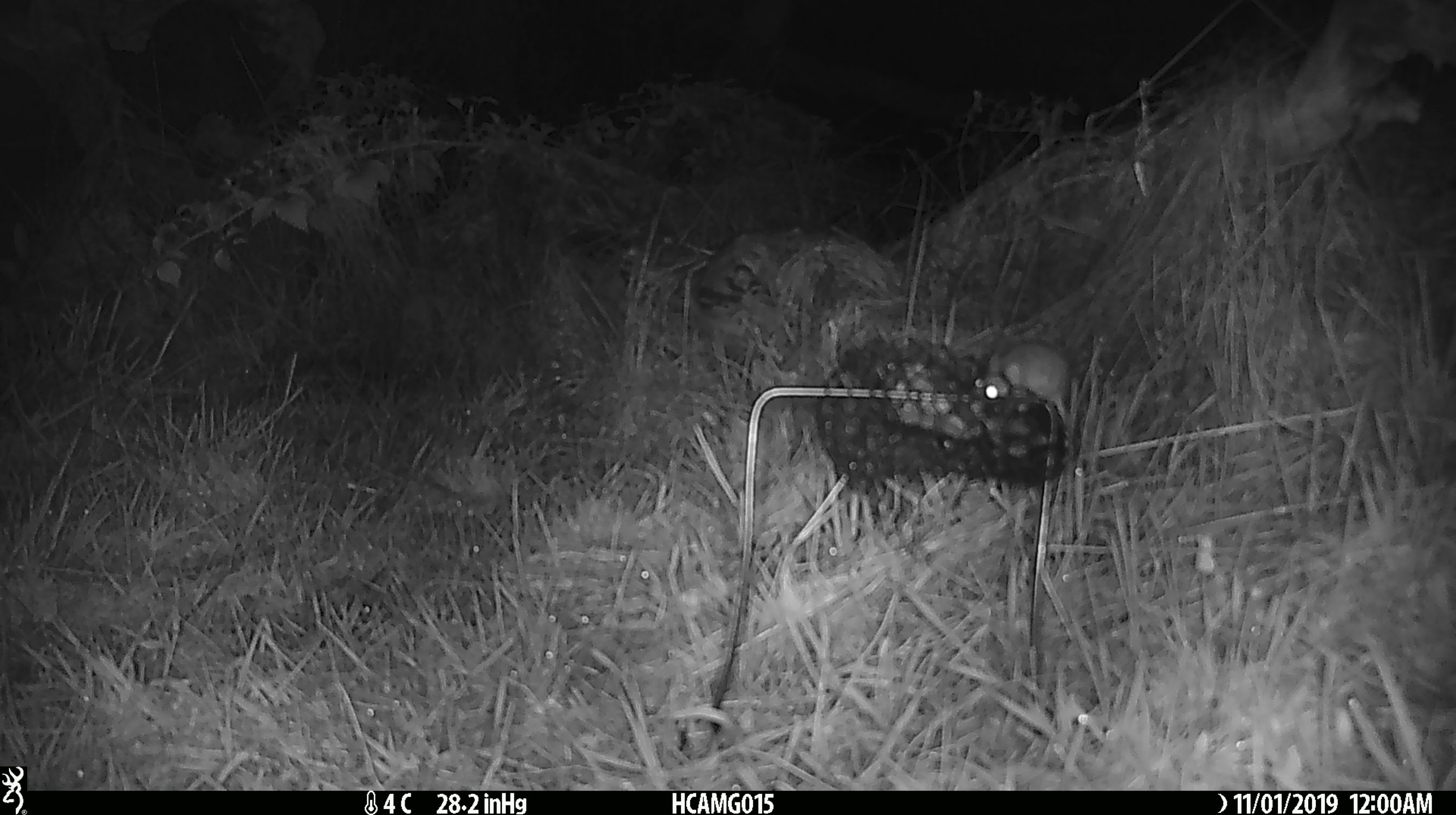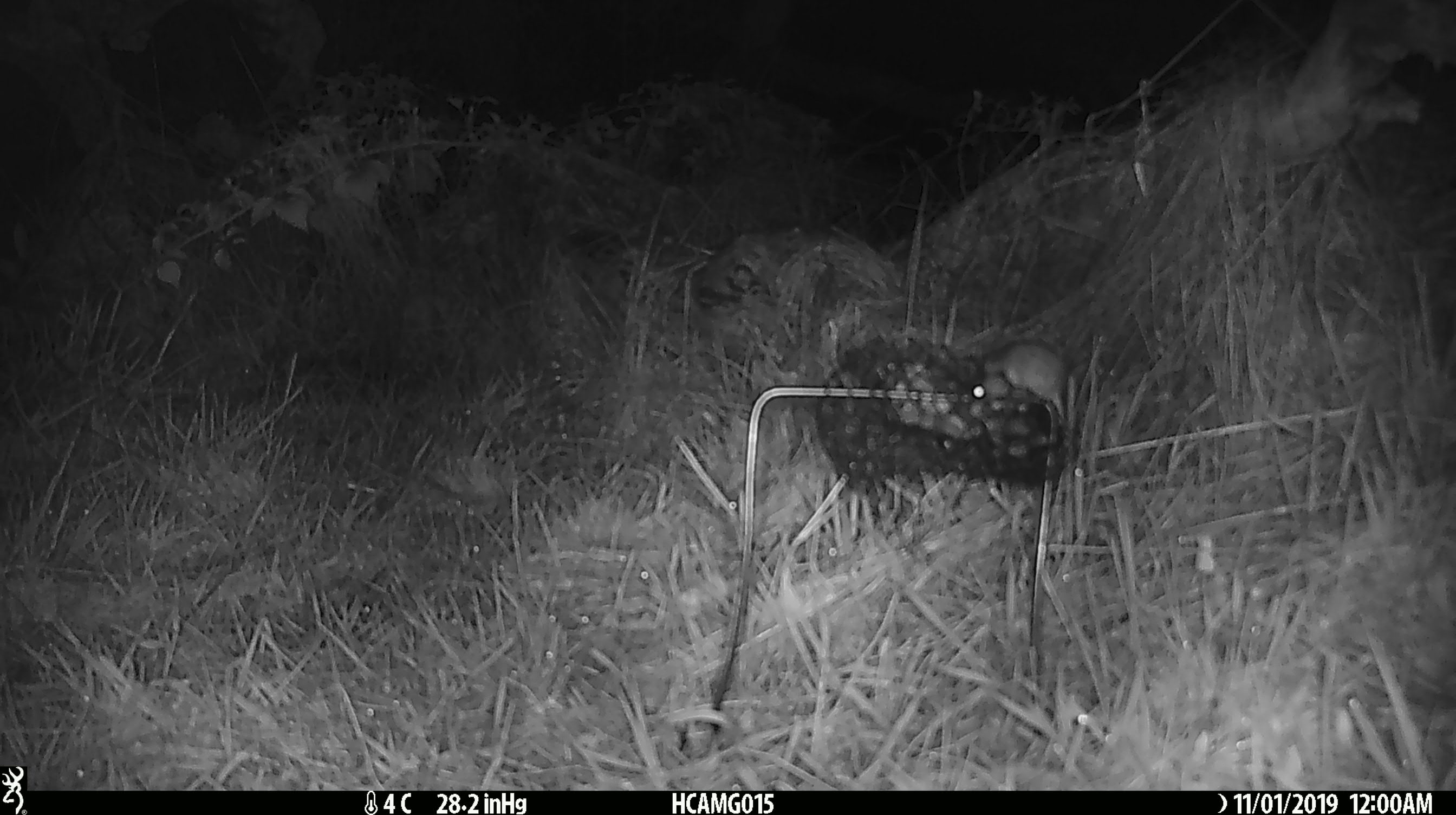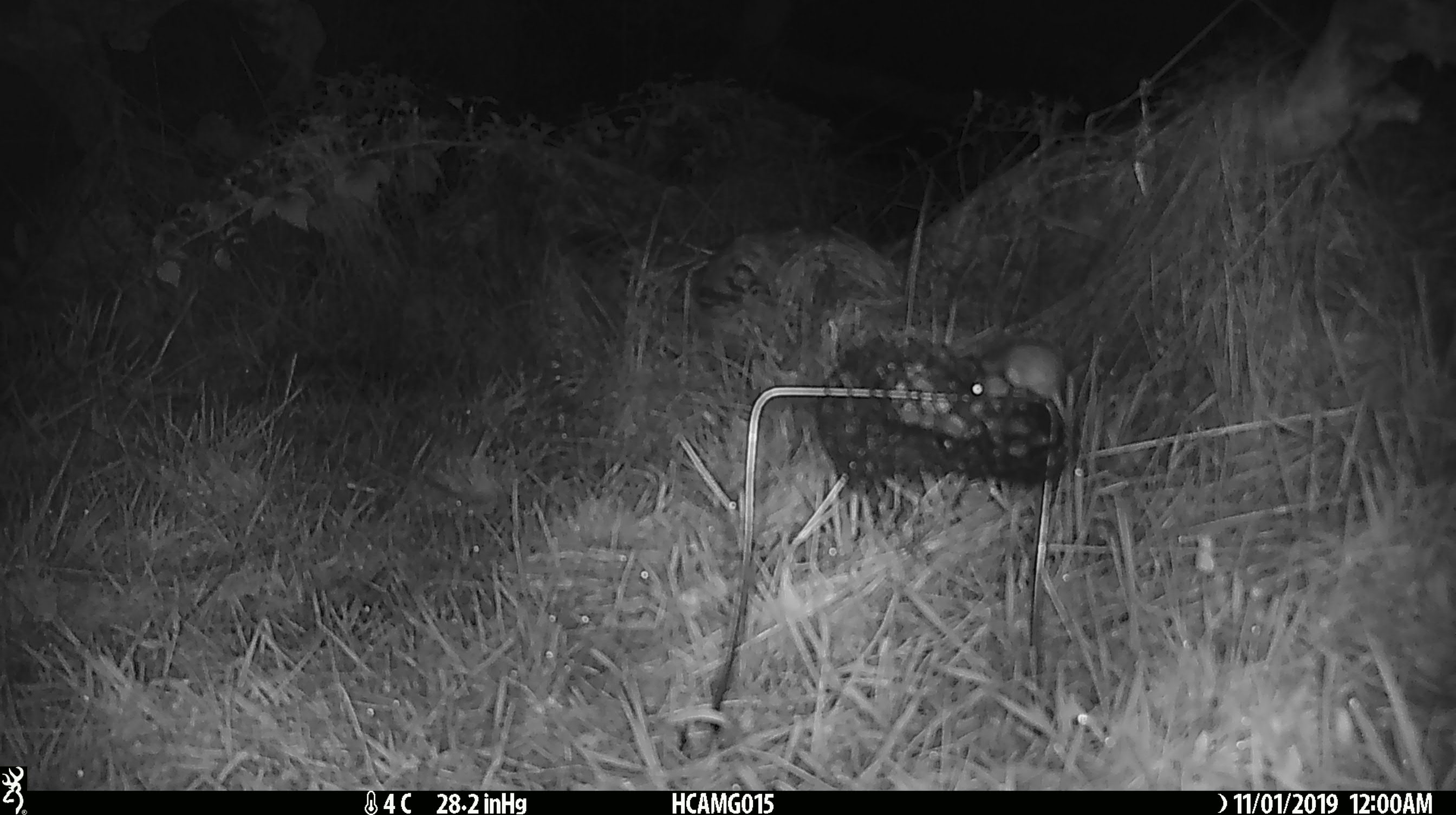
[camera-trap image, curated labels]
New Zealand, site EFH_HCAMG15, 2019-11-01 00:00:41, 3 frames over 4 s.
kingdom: Animalia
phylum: Chordata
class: Mammalia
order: Rodentia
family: Muridae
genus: Mus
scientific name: Mus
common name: mouse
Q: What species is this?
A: Mouse (Mus).